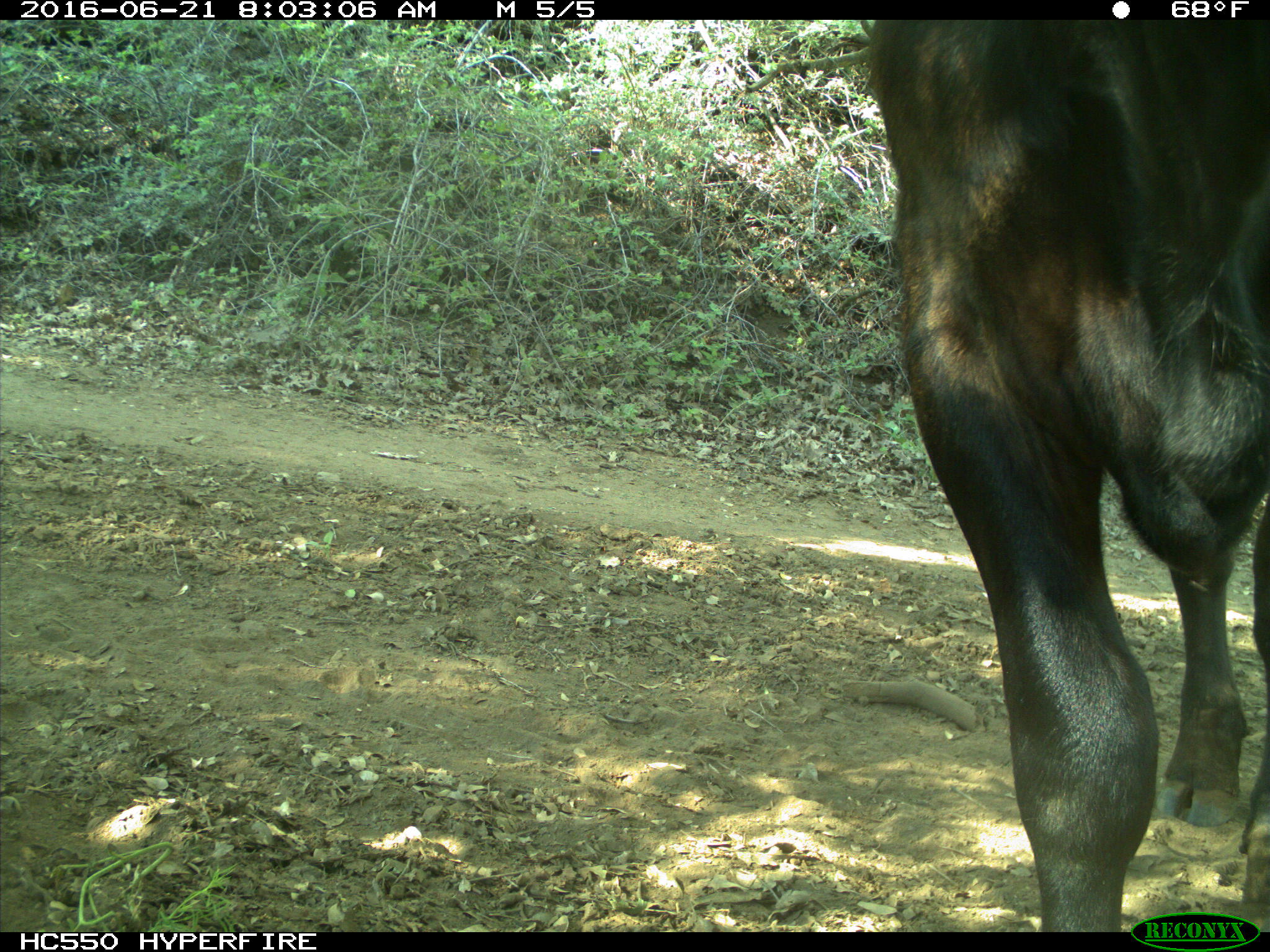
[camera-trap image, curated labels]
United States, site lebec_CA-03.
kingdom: Animalia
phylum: Chordata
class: Mammalia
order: Artiodactyla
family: Bovidae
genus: Bos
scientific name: Bos taurus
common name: domestic cow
Bos taurus (domestic cow).